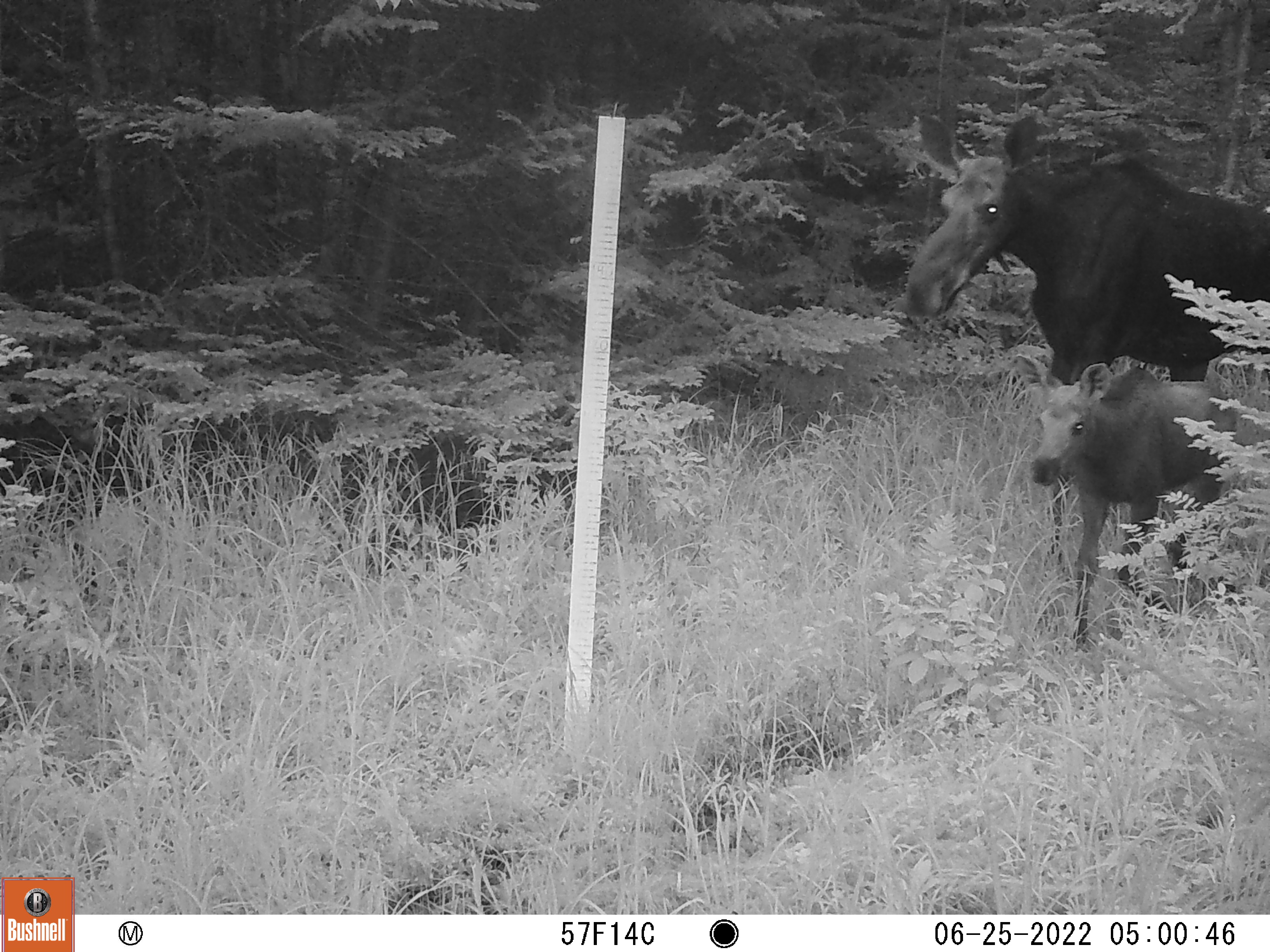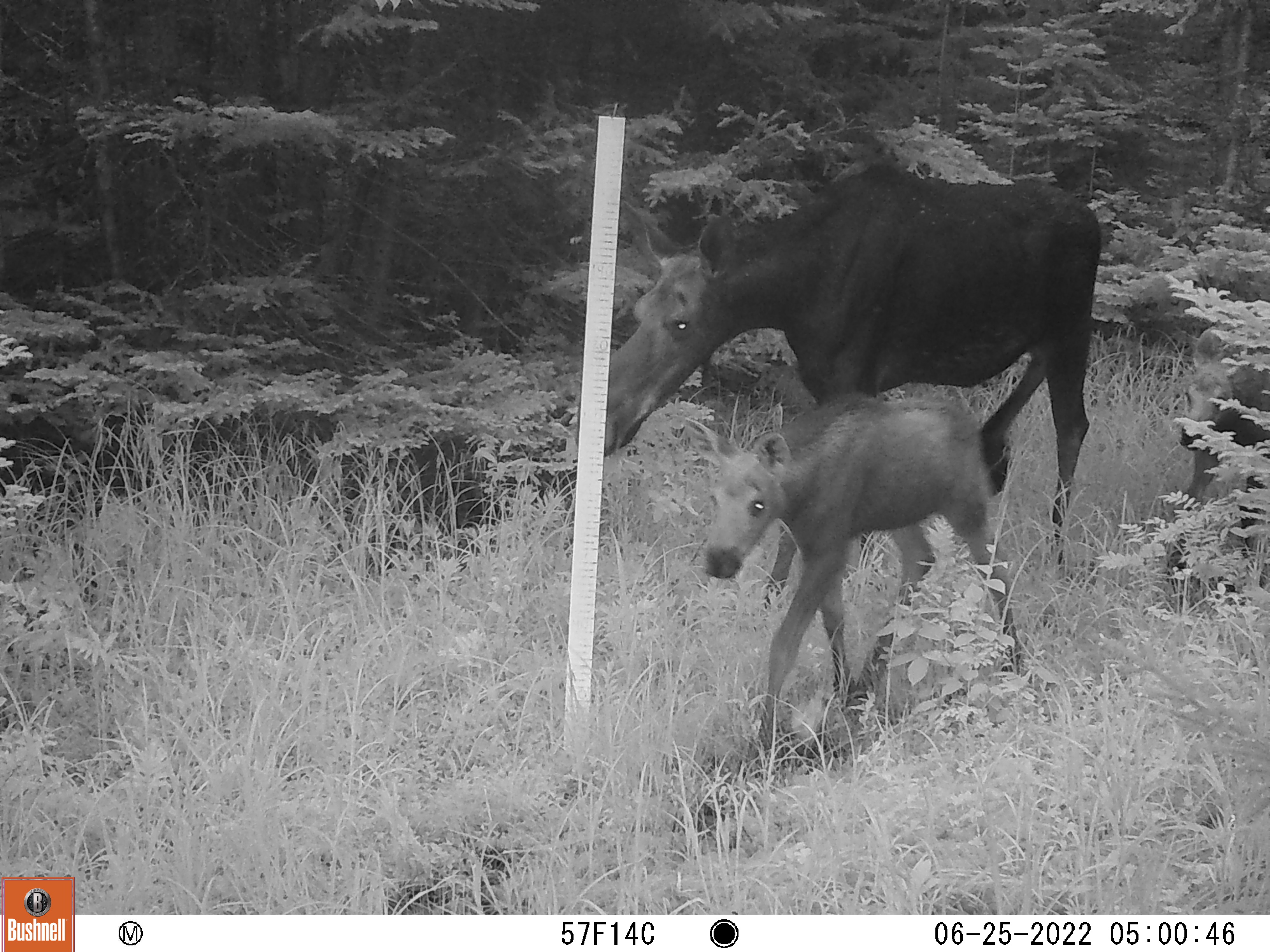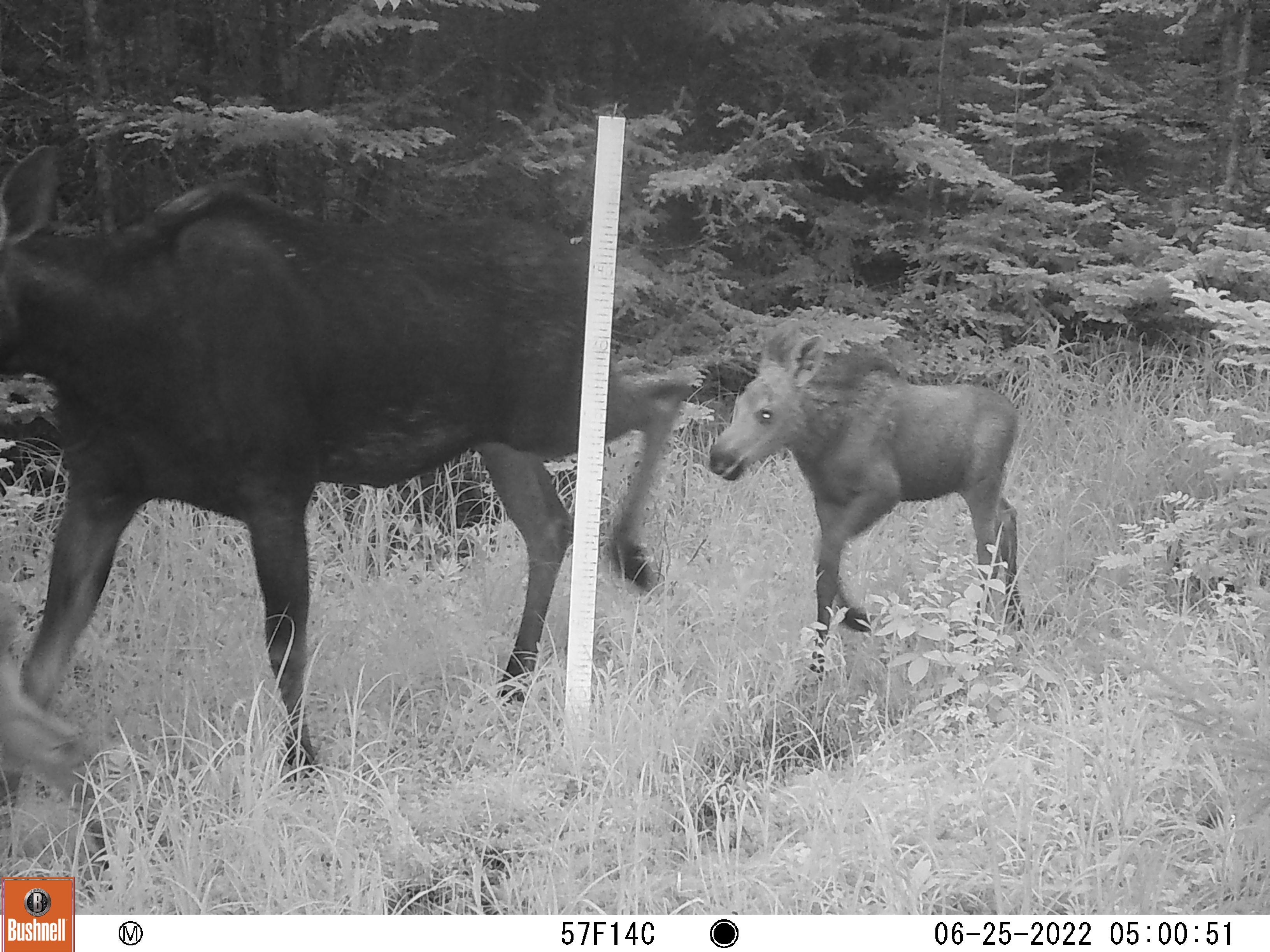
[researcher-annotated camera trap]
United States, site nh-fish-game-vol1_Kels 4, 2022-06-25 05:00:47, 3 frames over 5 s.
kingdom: Animalia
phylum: Chordata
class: Mammalia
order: Artiodactyla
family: Cervidae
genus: Alces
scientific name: Alces alces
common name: moose